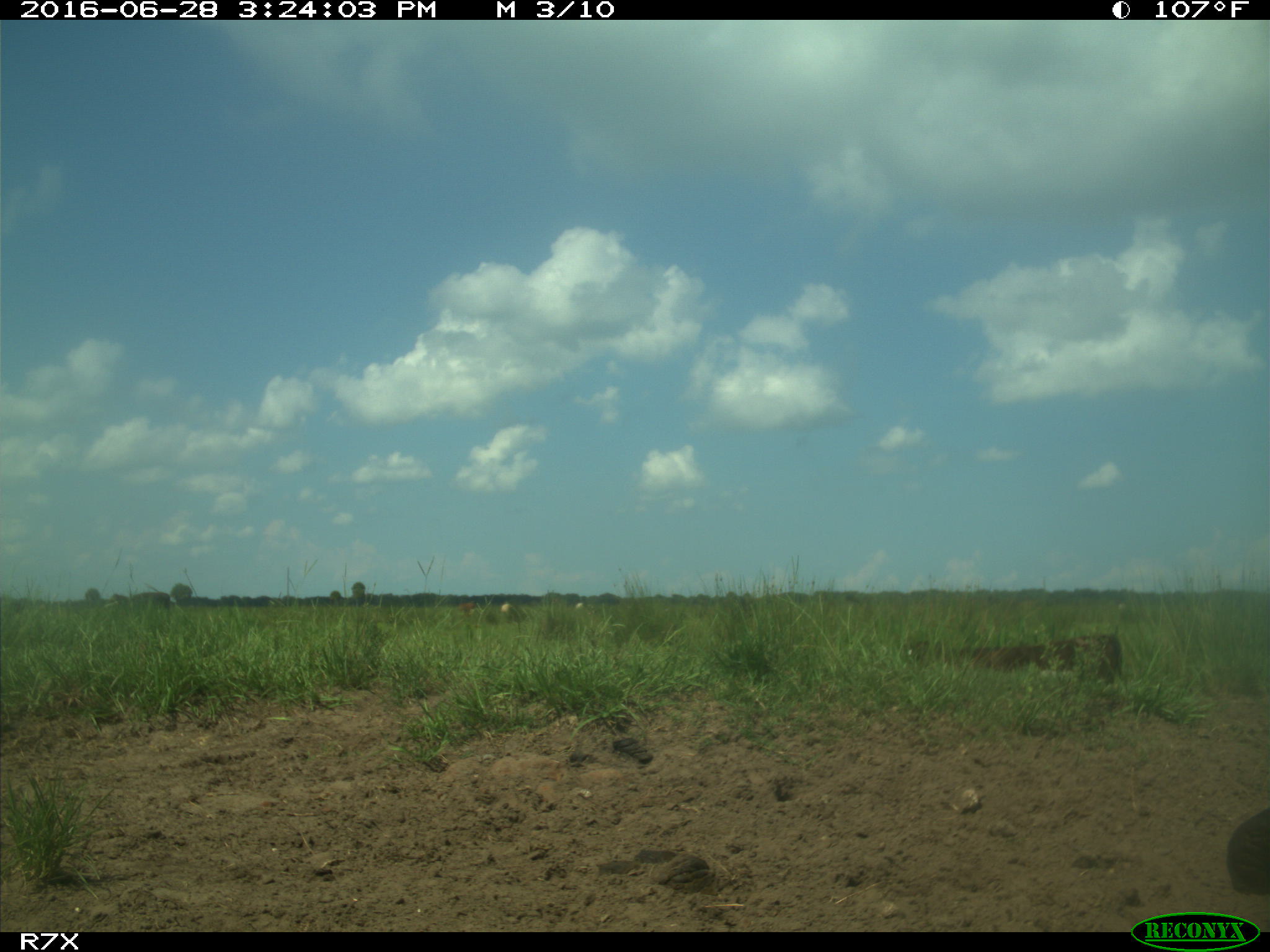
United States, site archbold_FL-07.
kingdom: Animalia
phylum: Chordata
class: Mammalia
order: Artiodactyla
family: Bovidae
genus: Bos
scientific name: Bos taurus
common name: domestic cow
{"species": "Bos taurus (domestic cow)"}